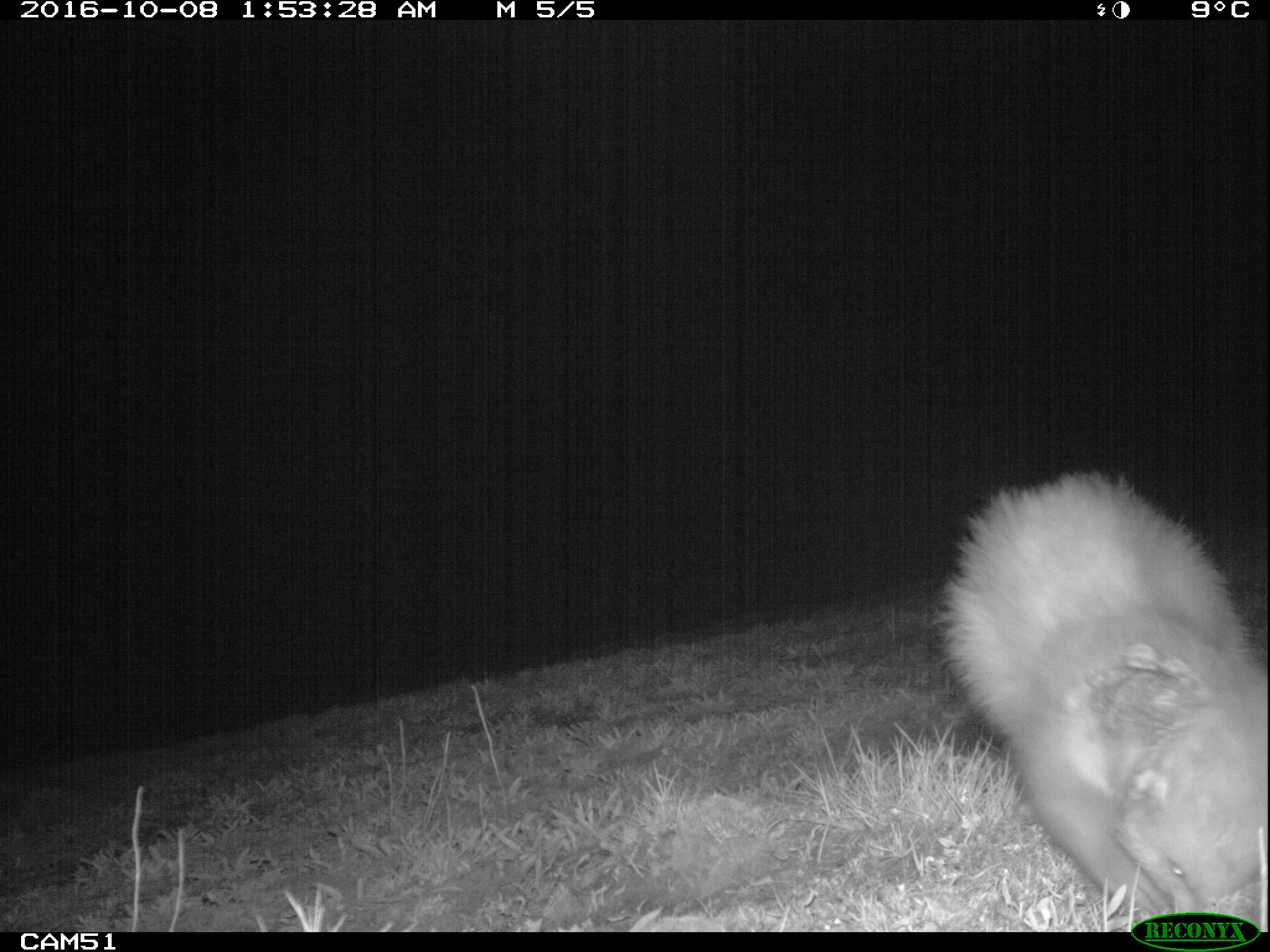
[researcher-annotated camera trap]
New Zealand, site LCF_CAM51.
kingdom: Animalia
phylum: Chordata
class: Mammalia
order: Carnivora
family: Mustelidae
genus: Mustela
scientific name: Mustela furo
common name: ferret